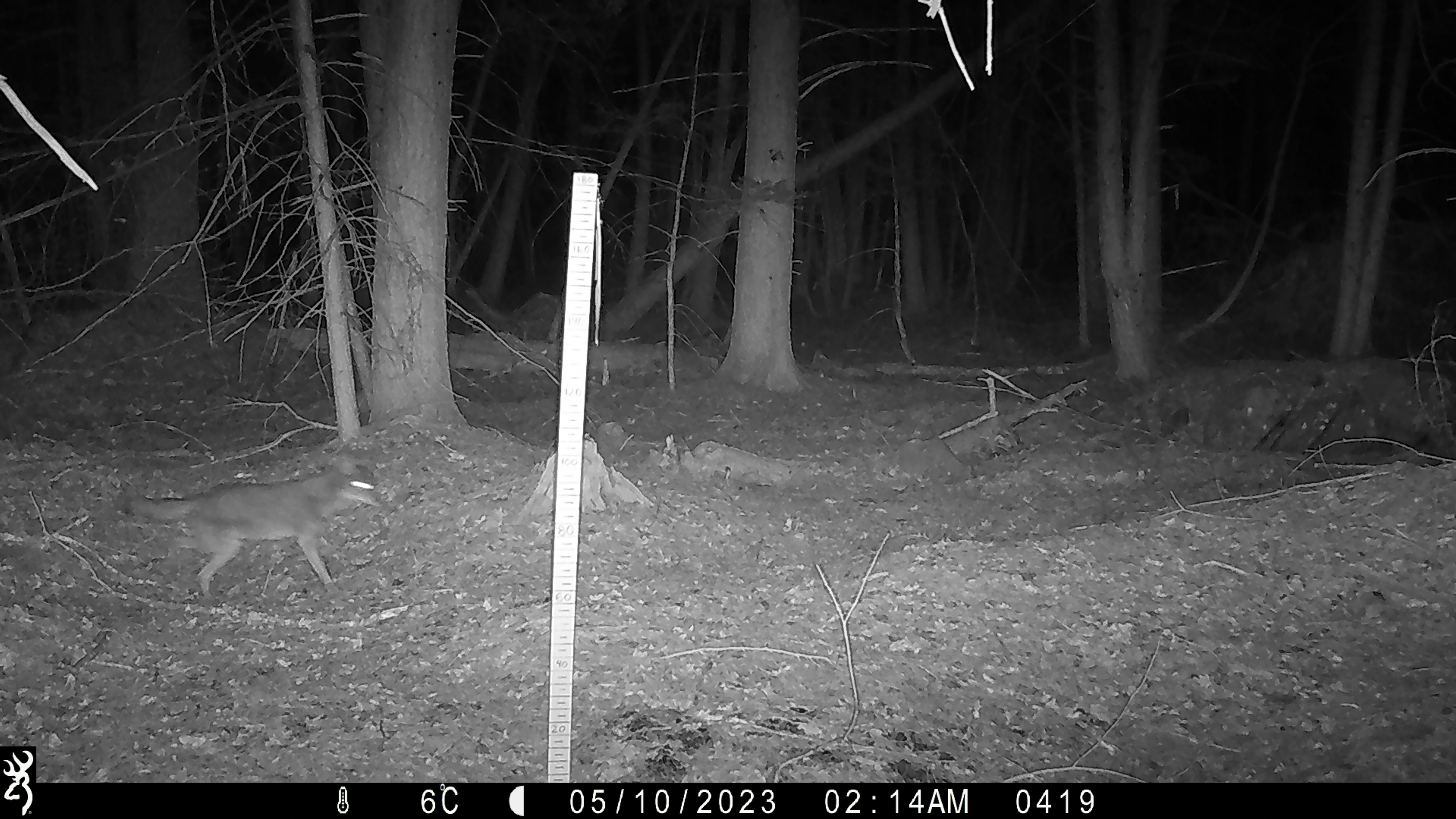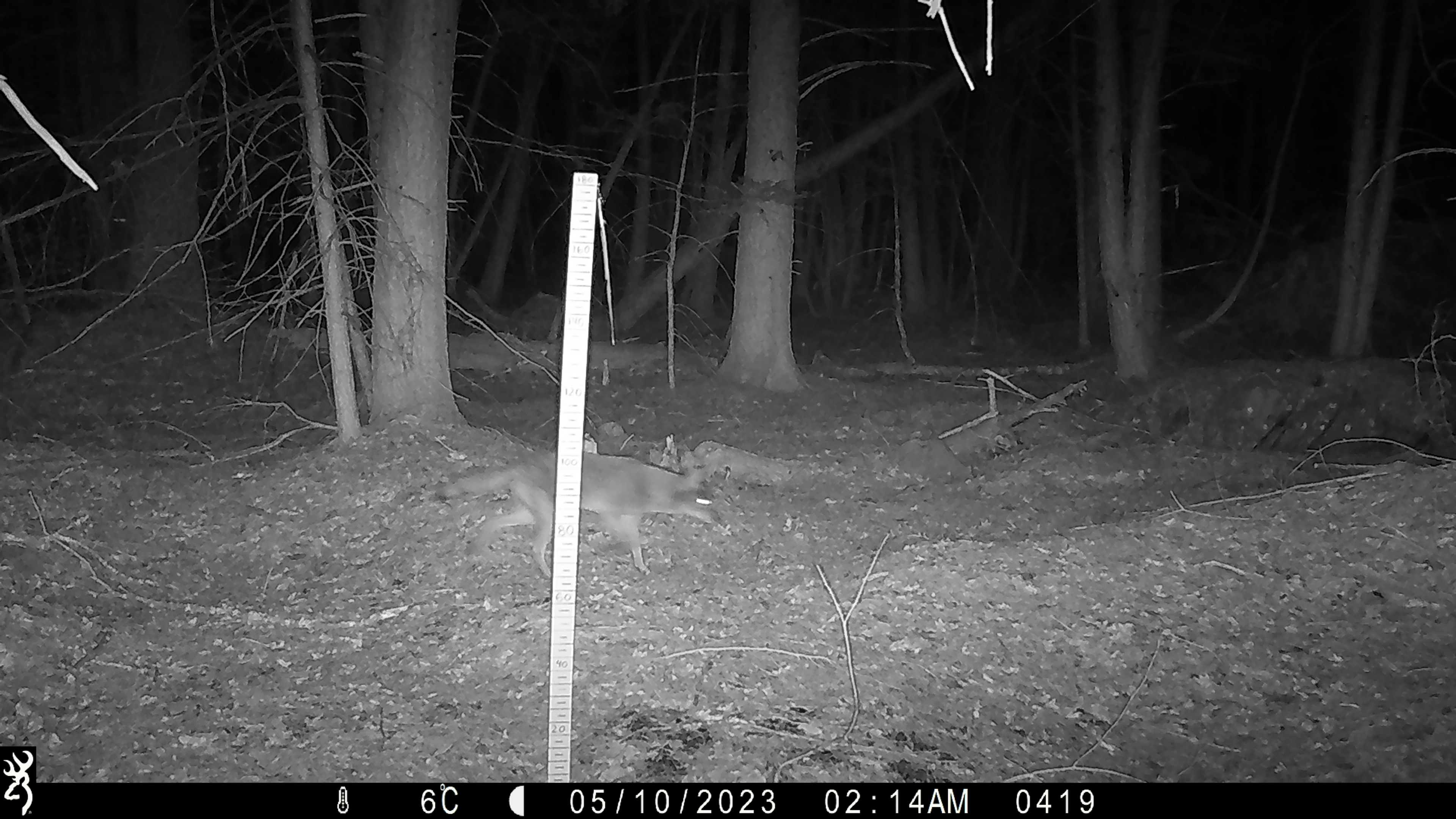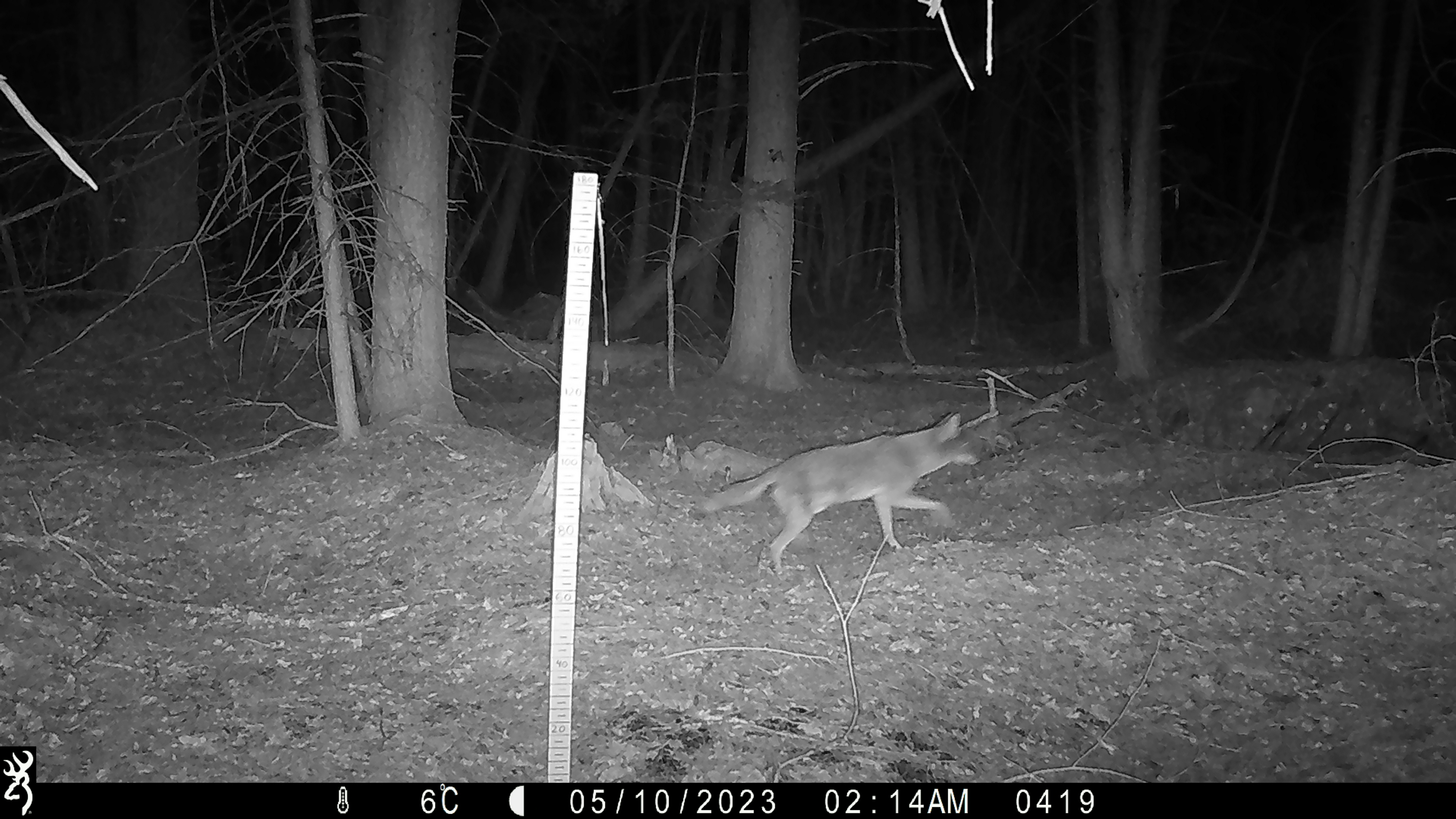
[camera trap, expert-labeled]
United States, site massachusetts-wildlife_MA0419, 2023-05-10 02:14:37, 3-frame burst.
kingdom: Animalia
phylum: Chordata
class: Mammalia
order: Carnivora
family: Canidae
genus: Canis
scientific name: Canis latrans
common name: coyote